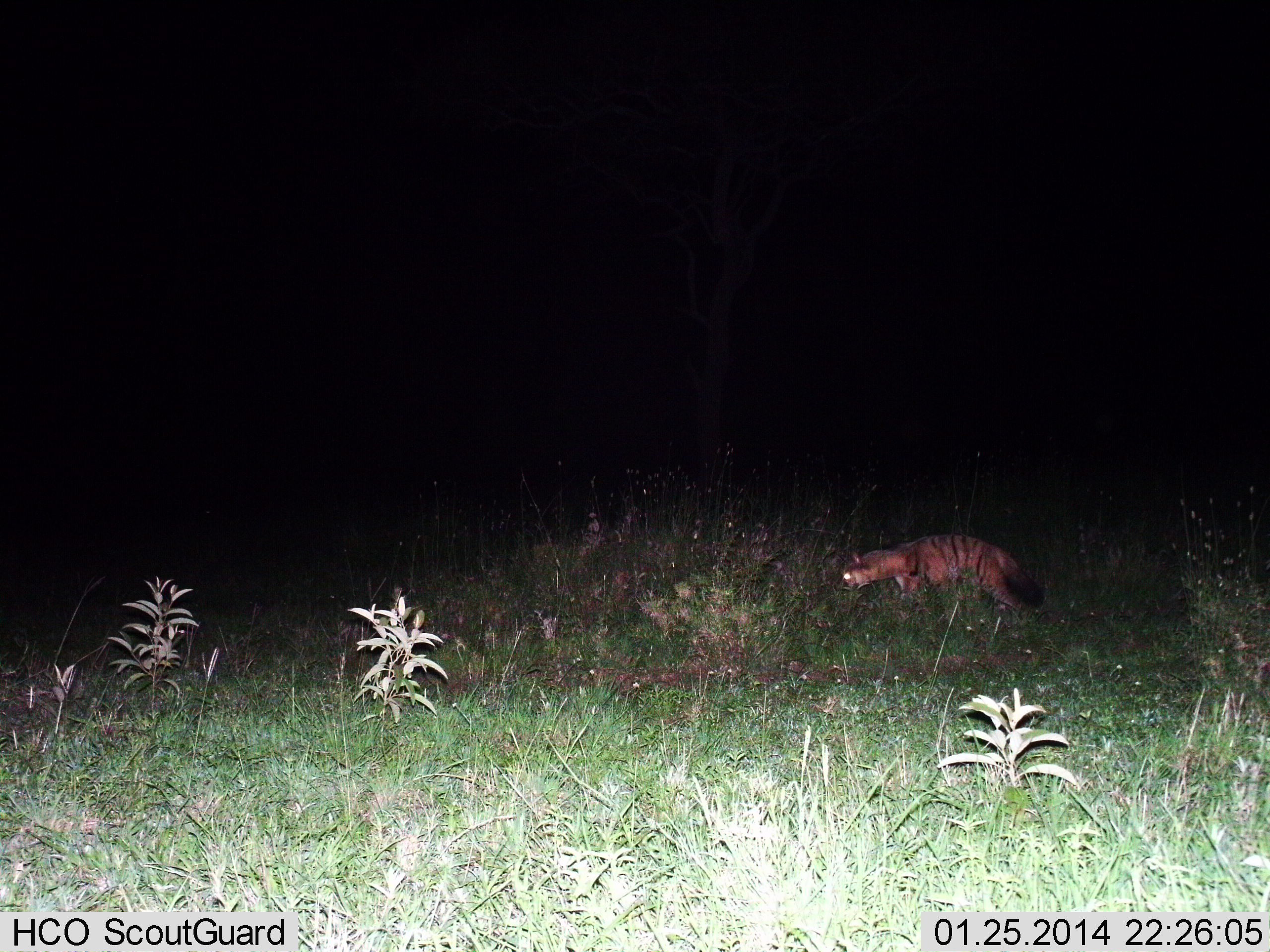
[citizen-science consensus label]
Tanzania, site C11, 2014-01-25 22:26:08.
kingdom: Animalia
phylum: Chordata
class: Mammalia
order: Carnivora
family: Hyaenidae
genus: Hyaena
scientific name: Hyaena hyaena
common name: striped hyena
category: hyenastriped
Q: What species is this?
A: Hyenastriped (striped hyena) (Hyaena hyaena).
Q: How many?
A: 1.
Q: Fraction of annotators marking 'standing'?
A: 40%.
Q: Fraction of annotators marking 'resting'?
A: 0%.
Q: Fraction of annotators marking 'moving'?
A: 60%.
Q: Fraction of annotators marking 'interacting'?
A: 0%.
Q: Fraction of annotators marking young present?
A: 0%.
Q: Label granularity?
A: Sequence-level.